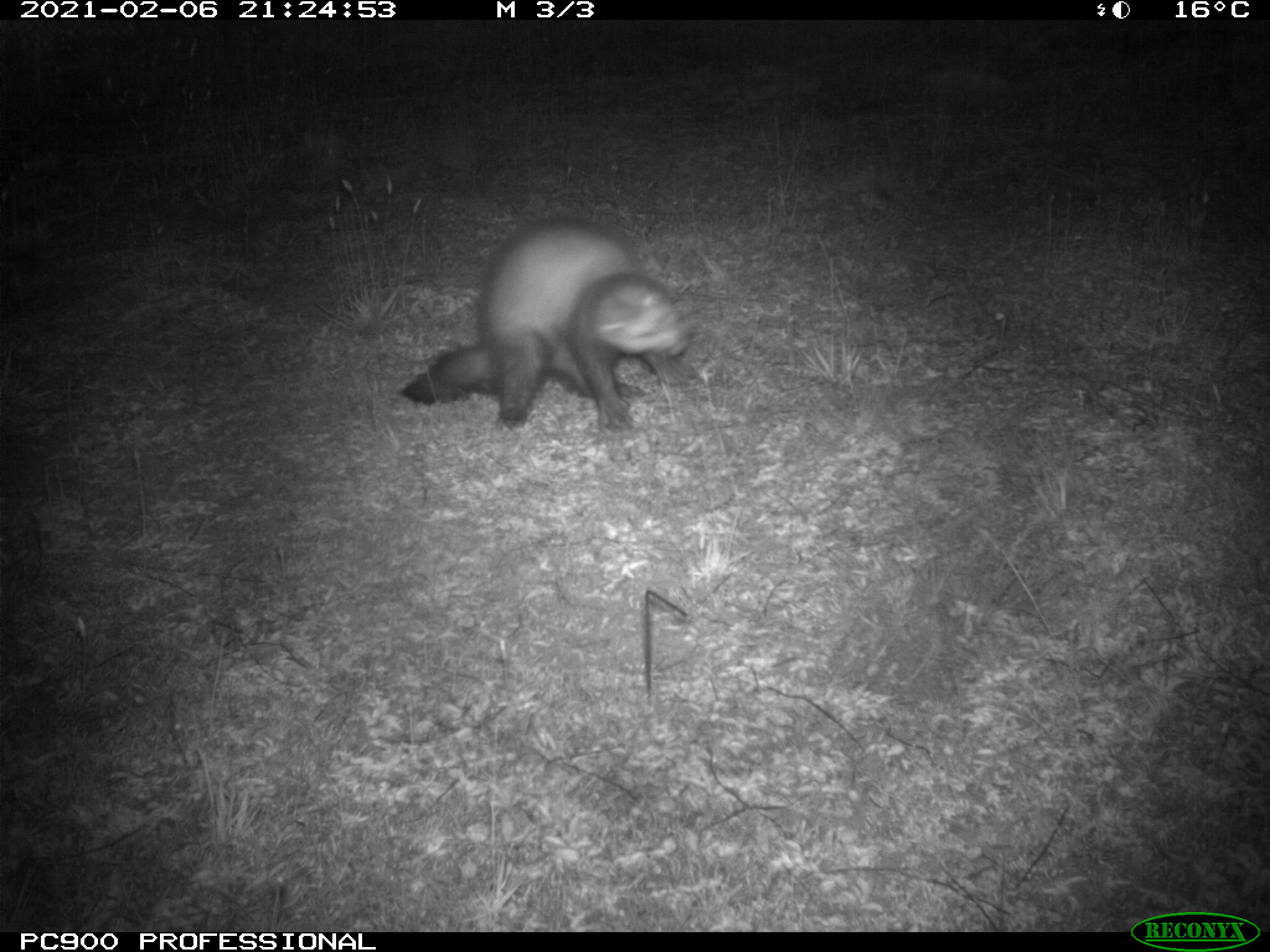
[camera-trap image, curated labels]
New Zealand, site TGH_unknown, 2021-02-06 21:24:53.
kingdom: Animalia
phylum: Chordata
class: Mammalia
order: Carnivora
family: Mustelidae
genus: Mustela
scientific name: Mustela furo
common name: ferret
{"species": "ferret (Mustela furo)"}